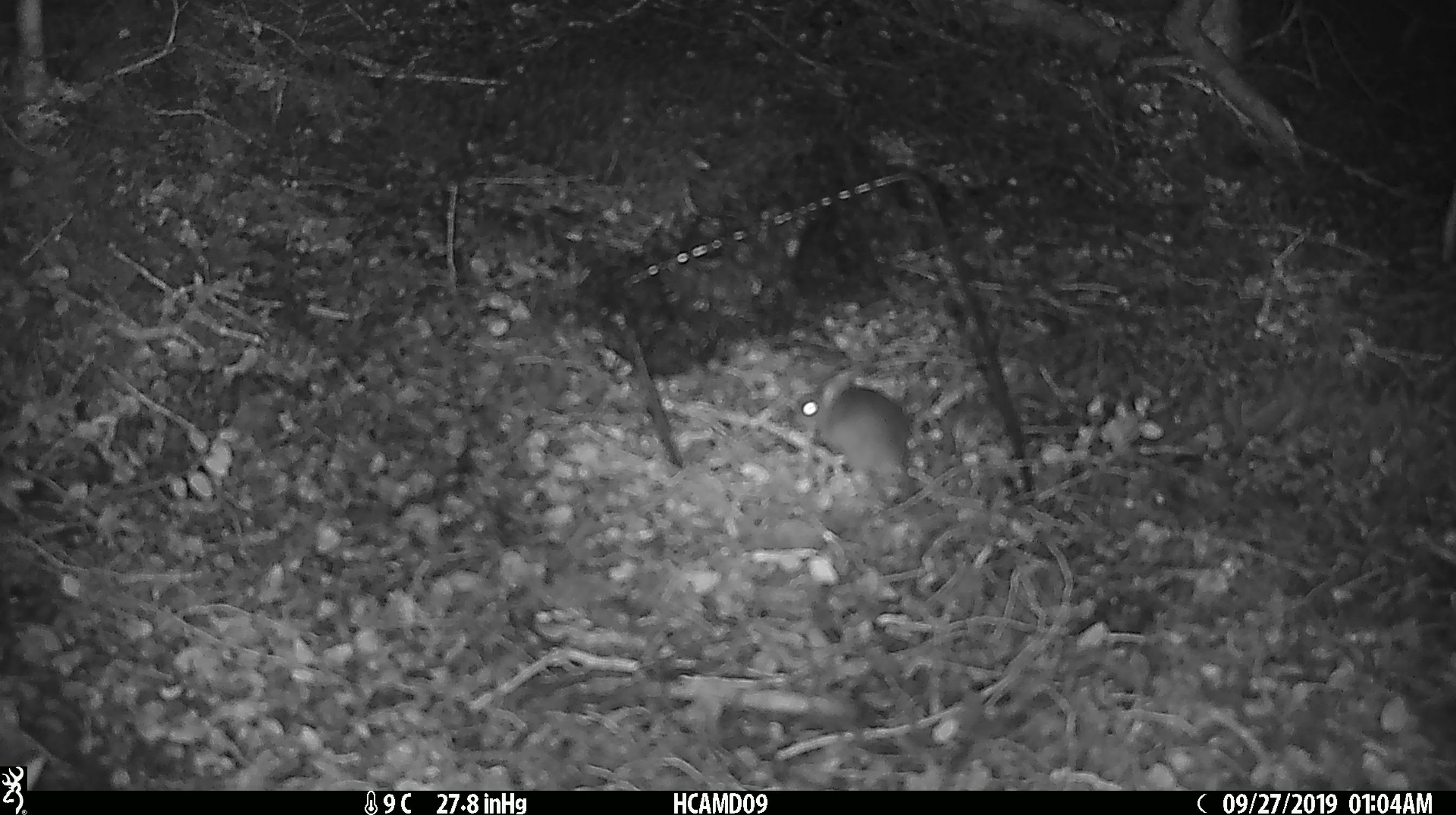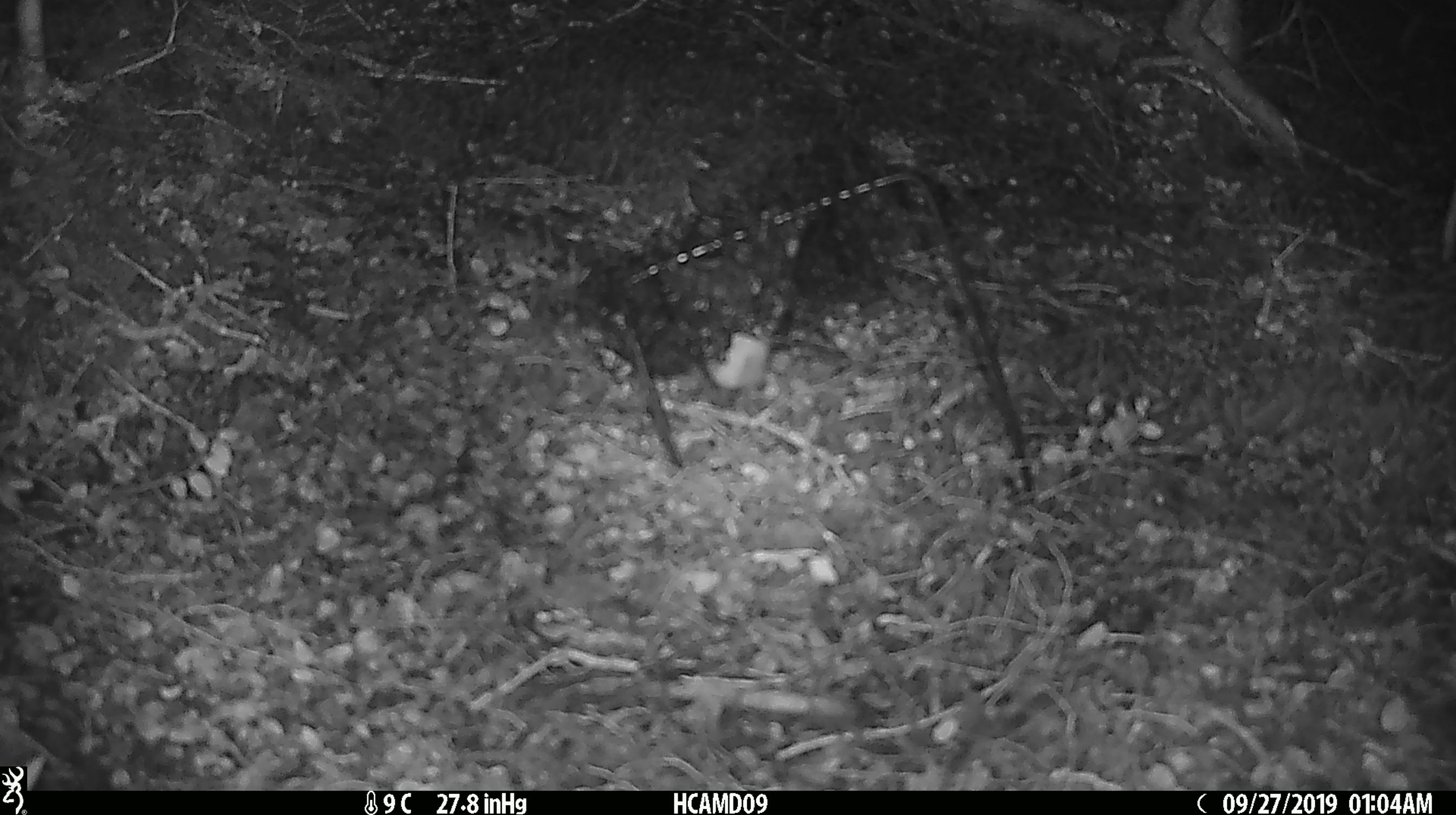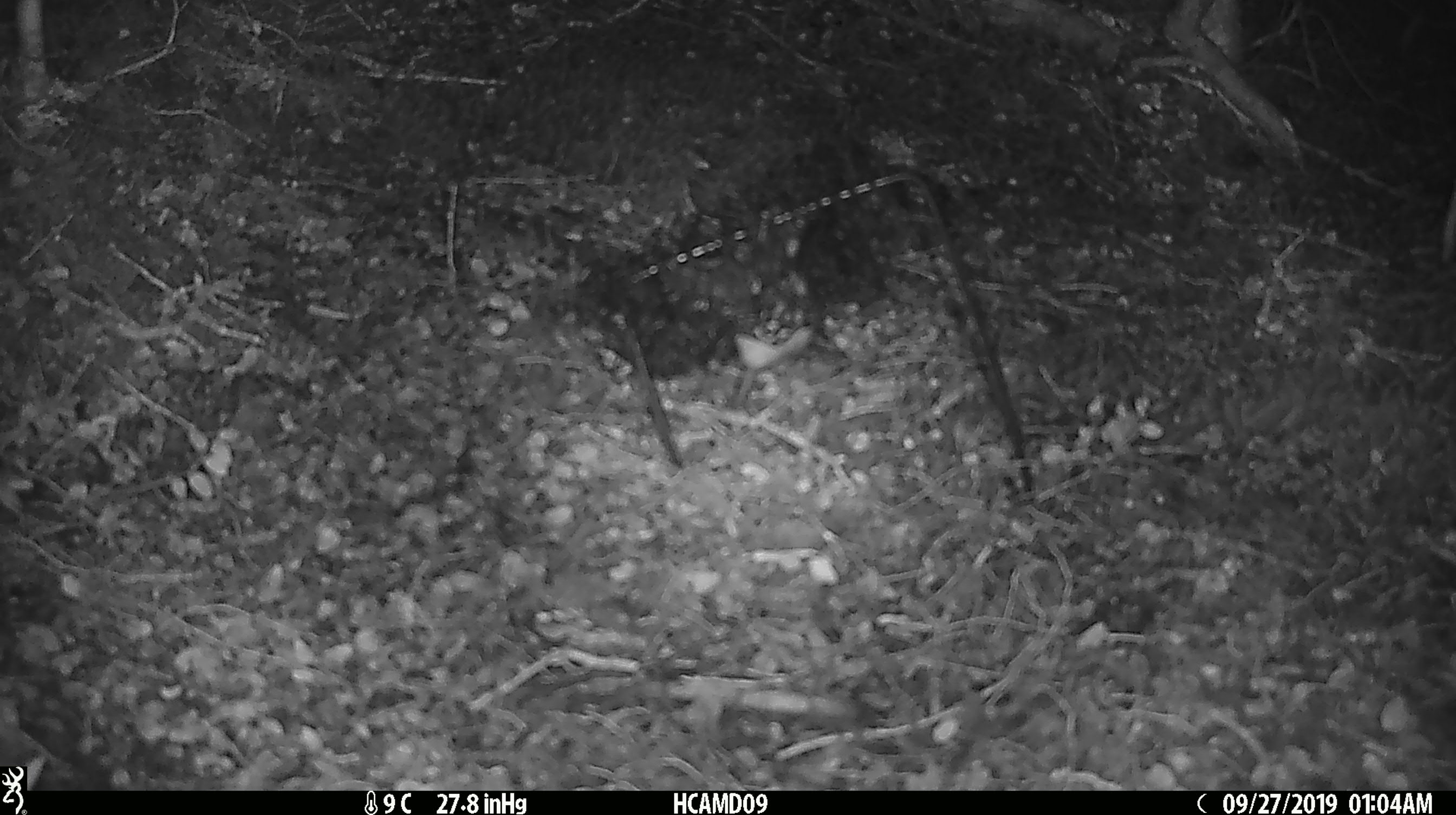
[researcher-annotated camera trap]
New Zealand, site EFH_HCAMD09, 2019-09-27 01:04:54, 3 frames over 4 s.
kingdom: Animalia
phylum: Chordata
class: Mammalia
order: Rodentia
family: Muridae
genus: Mus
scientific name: Mus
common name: mouse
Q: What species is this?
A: Mouse (Mus).